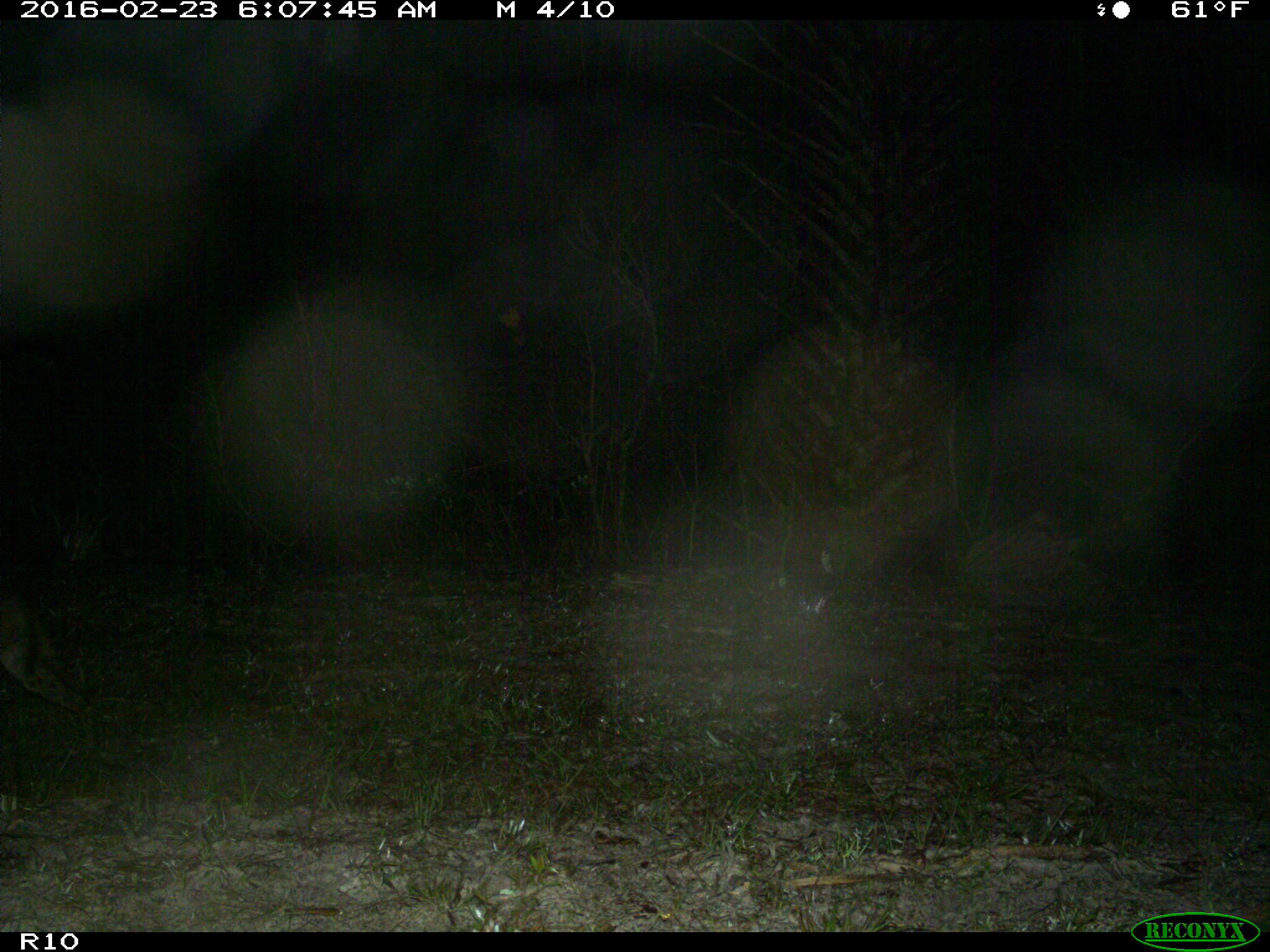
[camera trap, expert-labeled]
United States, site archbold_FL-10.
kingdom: Animalia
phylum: Chordata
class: Mammalia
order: Carnivora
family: Felidae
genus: Lynx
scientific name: Lynx rufus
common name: bobcat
Lynx rufus (bobcat).